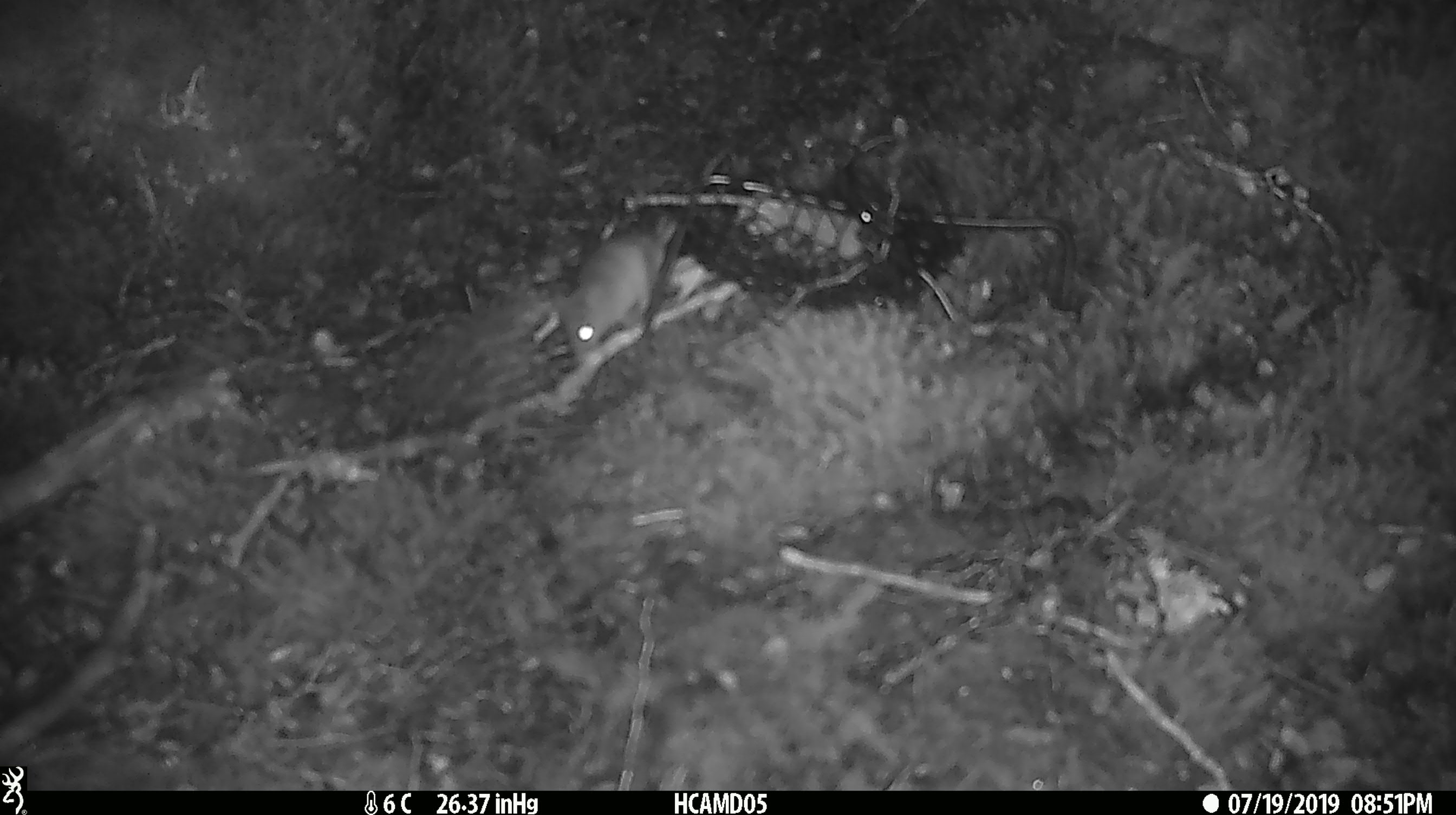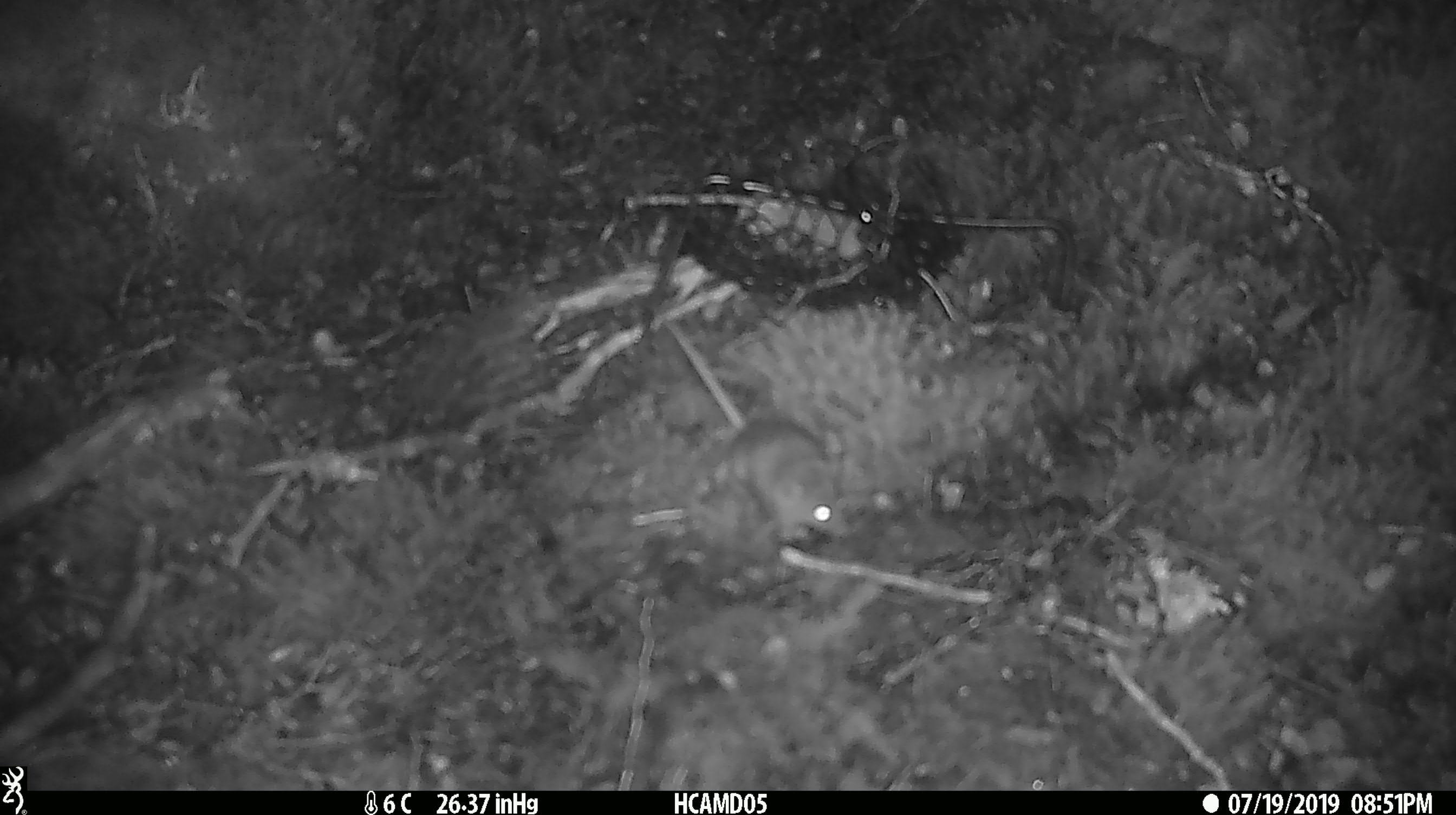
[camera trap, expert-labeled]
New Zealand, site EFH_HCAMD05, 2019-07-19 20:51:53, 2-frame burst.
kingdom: Animalia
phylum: Chordata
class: Mammalia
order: Rodentia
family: Muridae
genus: Mus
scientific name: Mus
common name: mouse